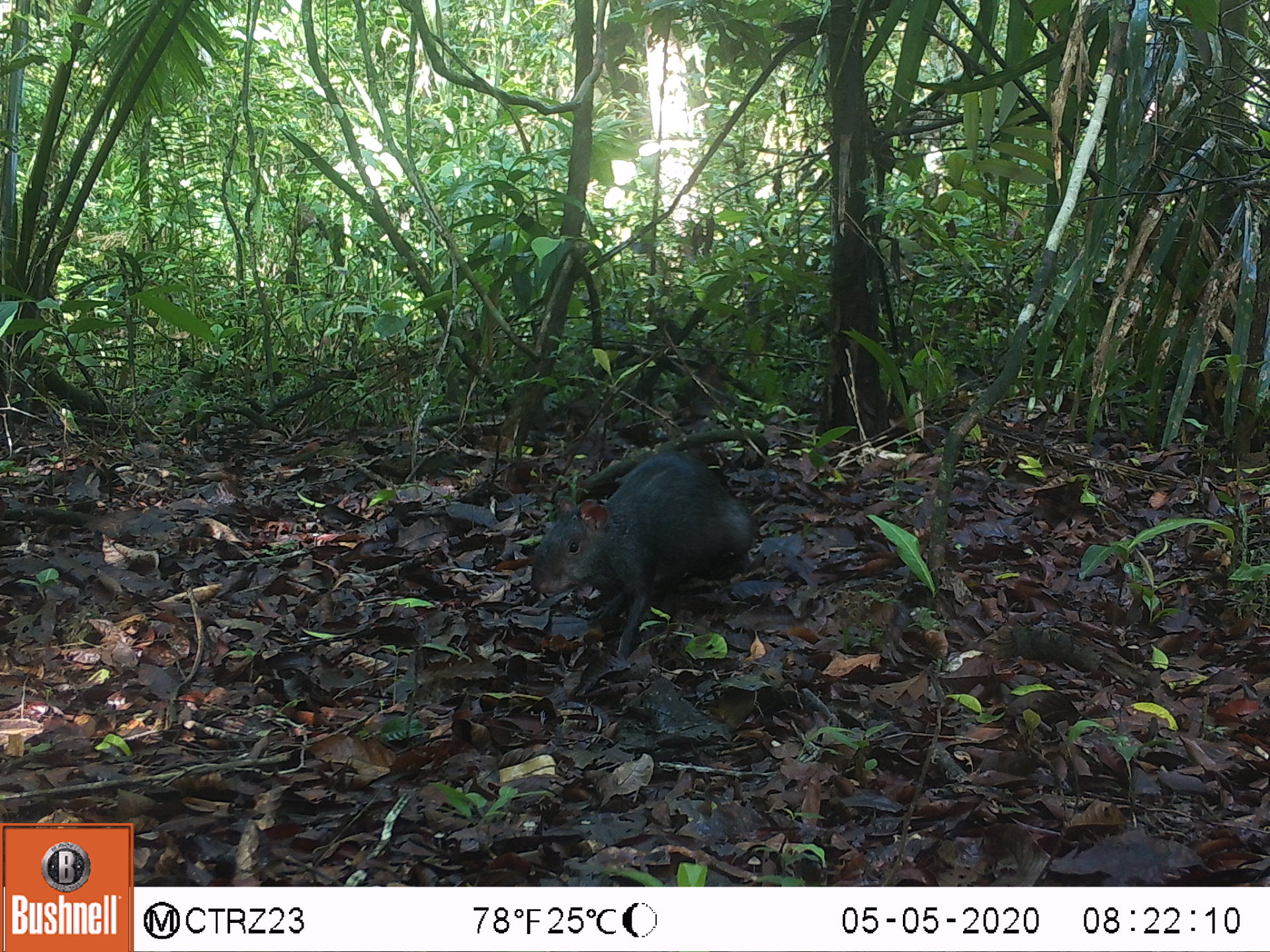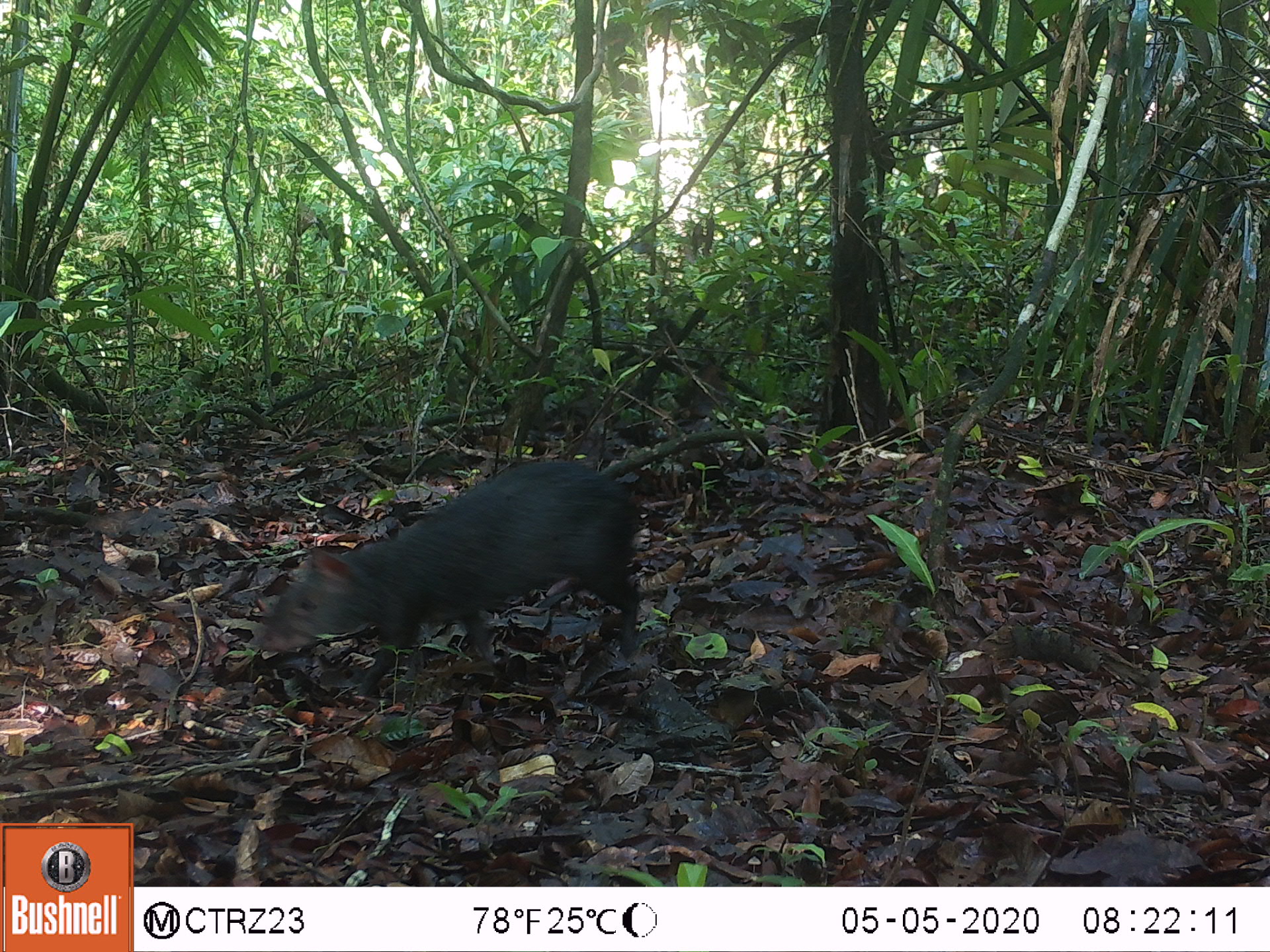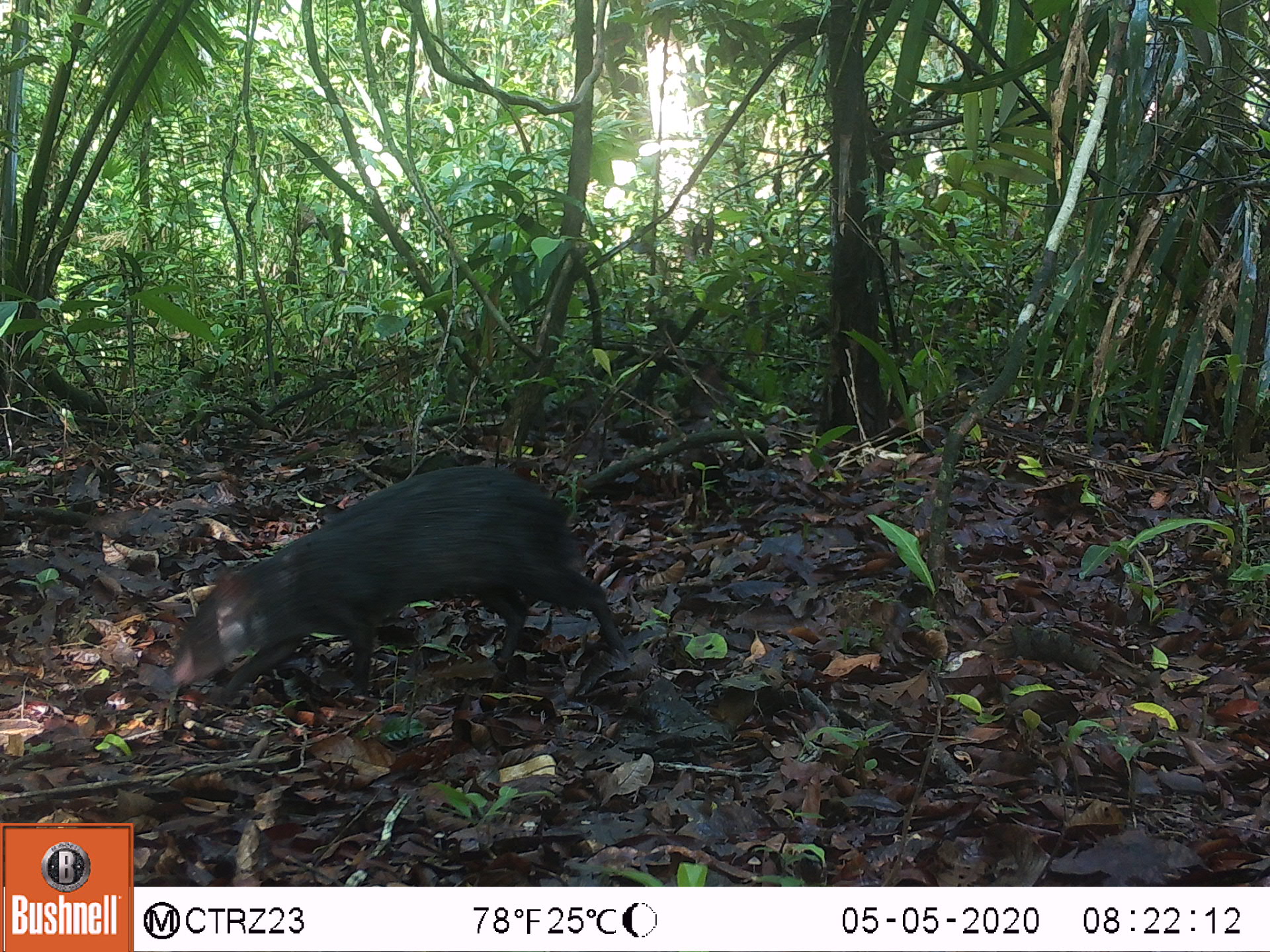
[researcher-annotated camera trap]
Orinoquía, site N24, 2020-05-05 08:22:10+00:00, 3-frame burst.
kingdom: Animalia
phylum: Chordata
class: Mammalia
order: Rodentia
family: Dasyproctidae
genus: Dasyprocta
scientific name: Dasyprocta fuliginosa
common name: black agouti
Black agouti (Dasyprocta fuliginosa).